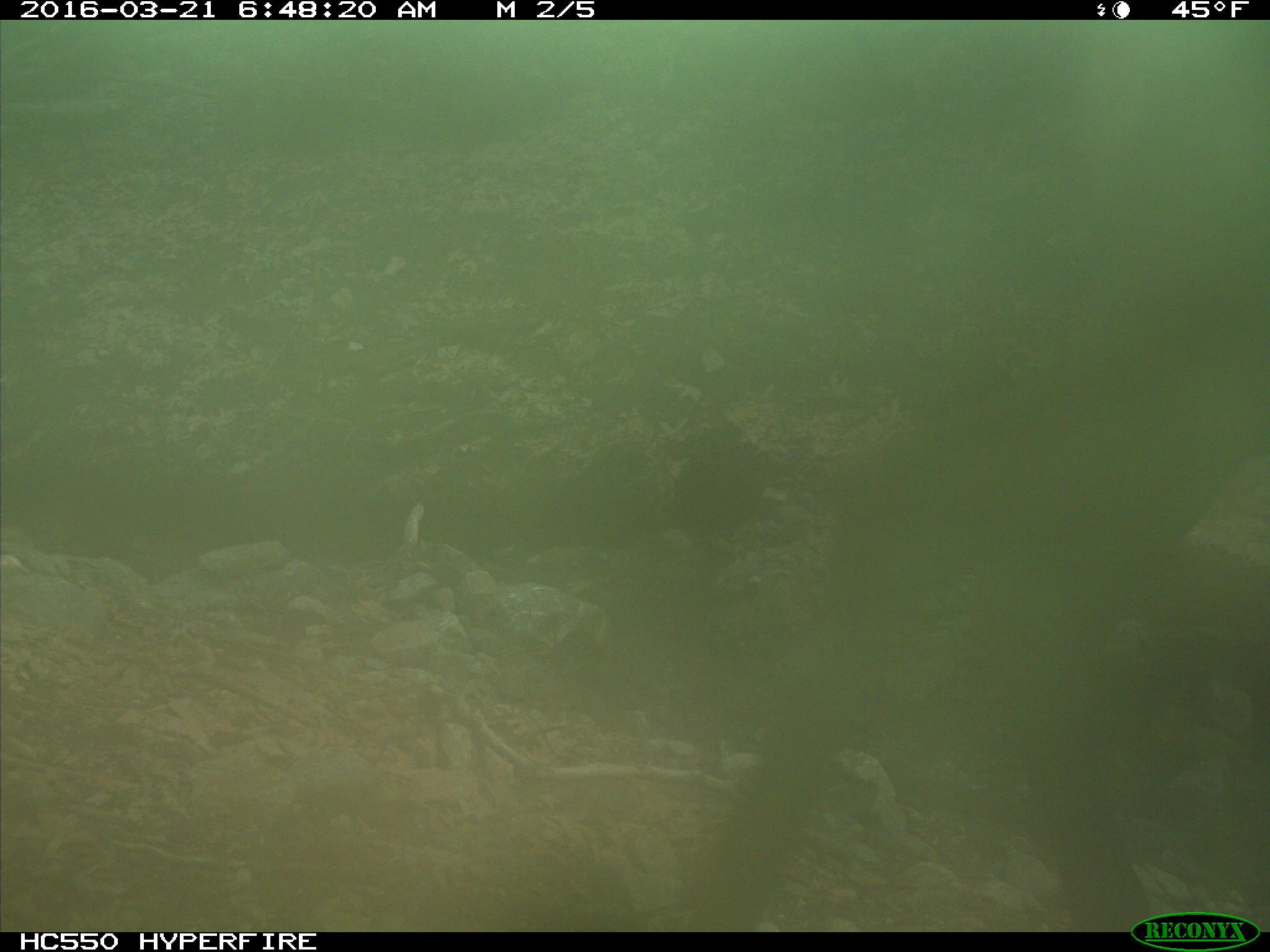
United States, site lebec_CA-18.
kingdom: Animalia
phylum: Chordata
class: Mammalia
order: Artiodactyla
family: Cervidae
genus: Cervus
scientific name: Cervus canadensis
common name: elk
Cervus canadensis (elk).